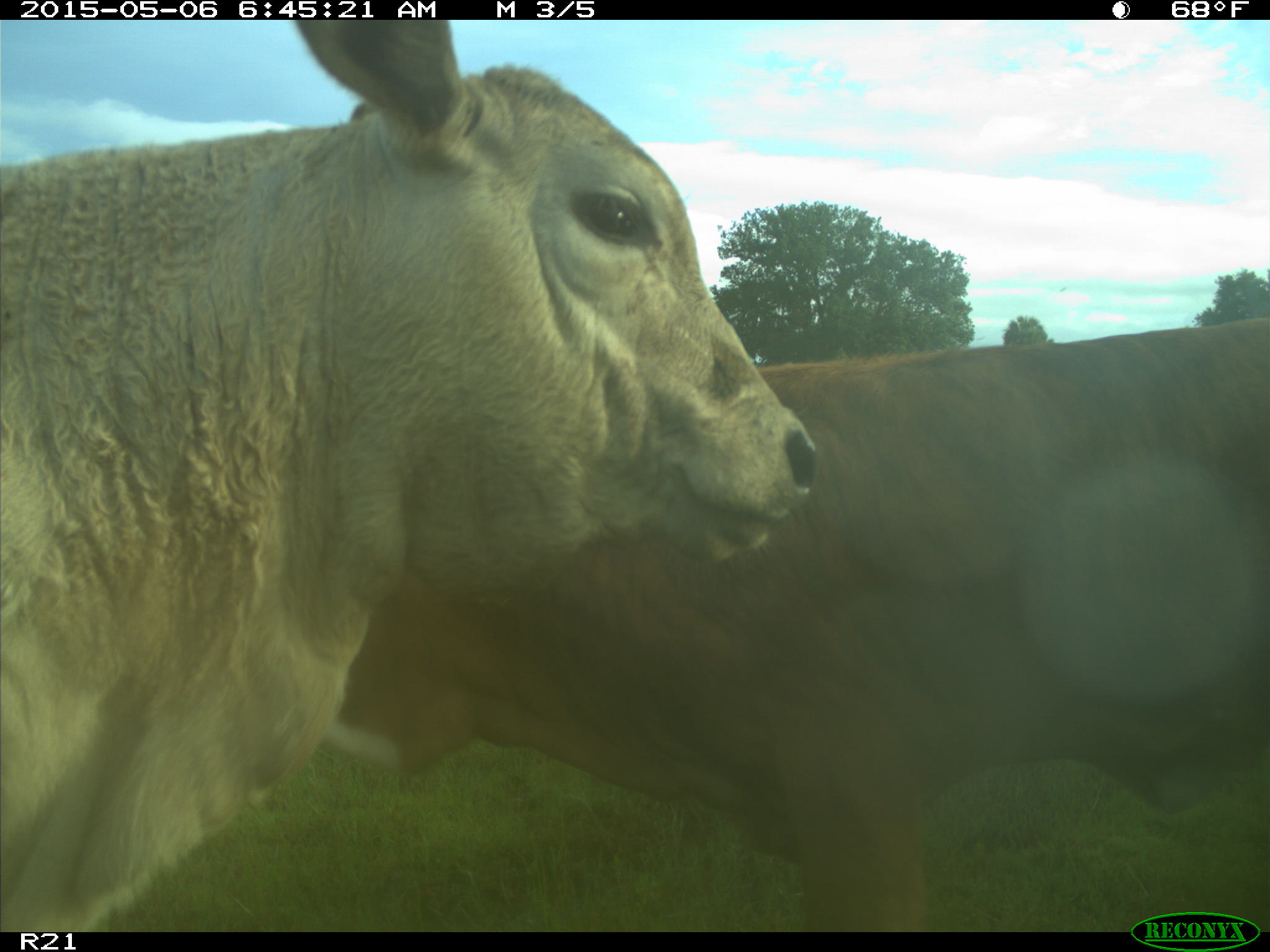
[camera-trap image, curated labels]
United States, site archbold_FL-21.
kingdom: Animalia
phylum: Chordata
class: Mammalia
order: Artiodactyla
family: Bovidae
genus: Bos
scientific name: Bos taurus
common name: domestic cow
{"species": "Bos taurus (domestic cow)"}